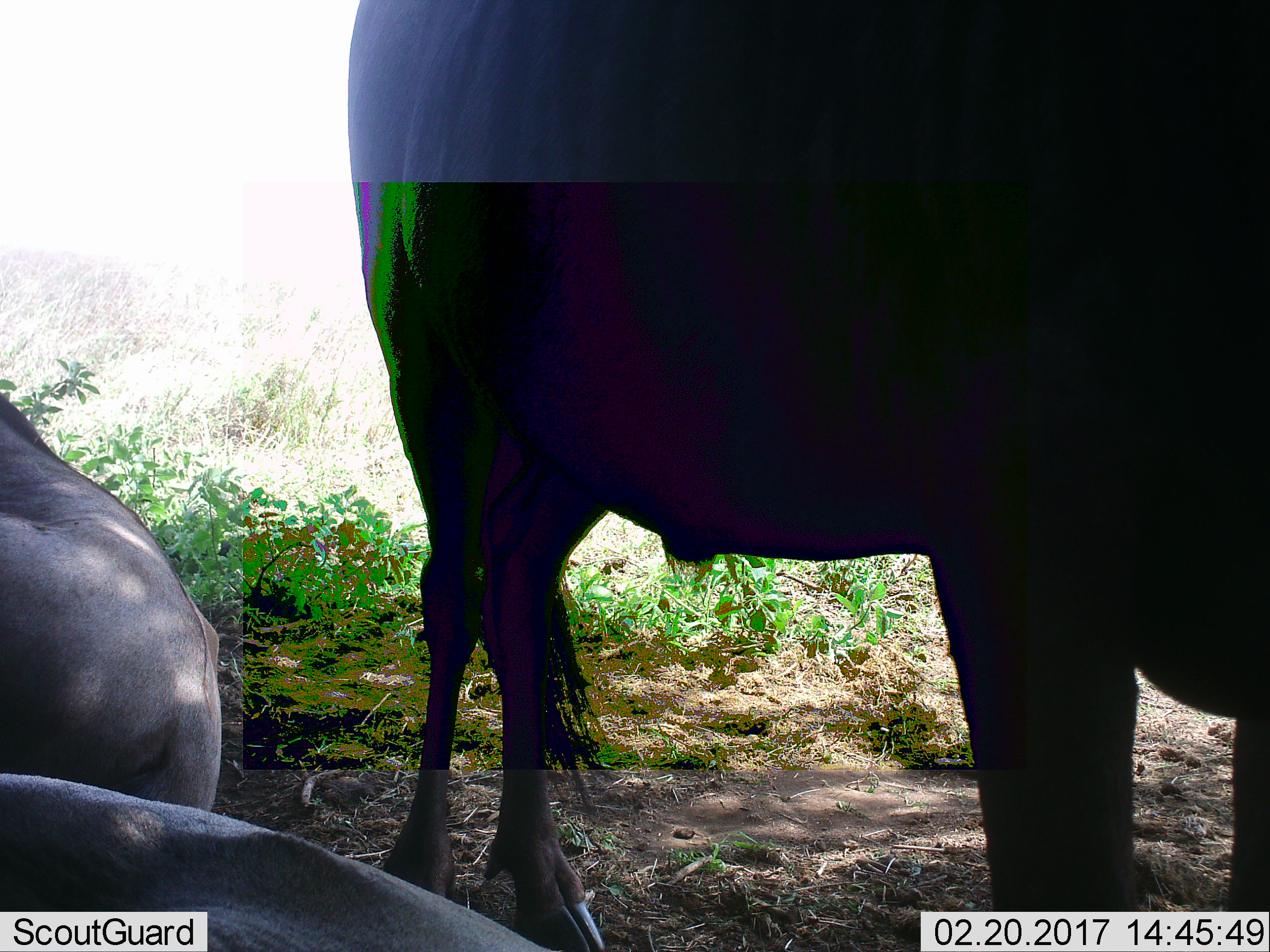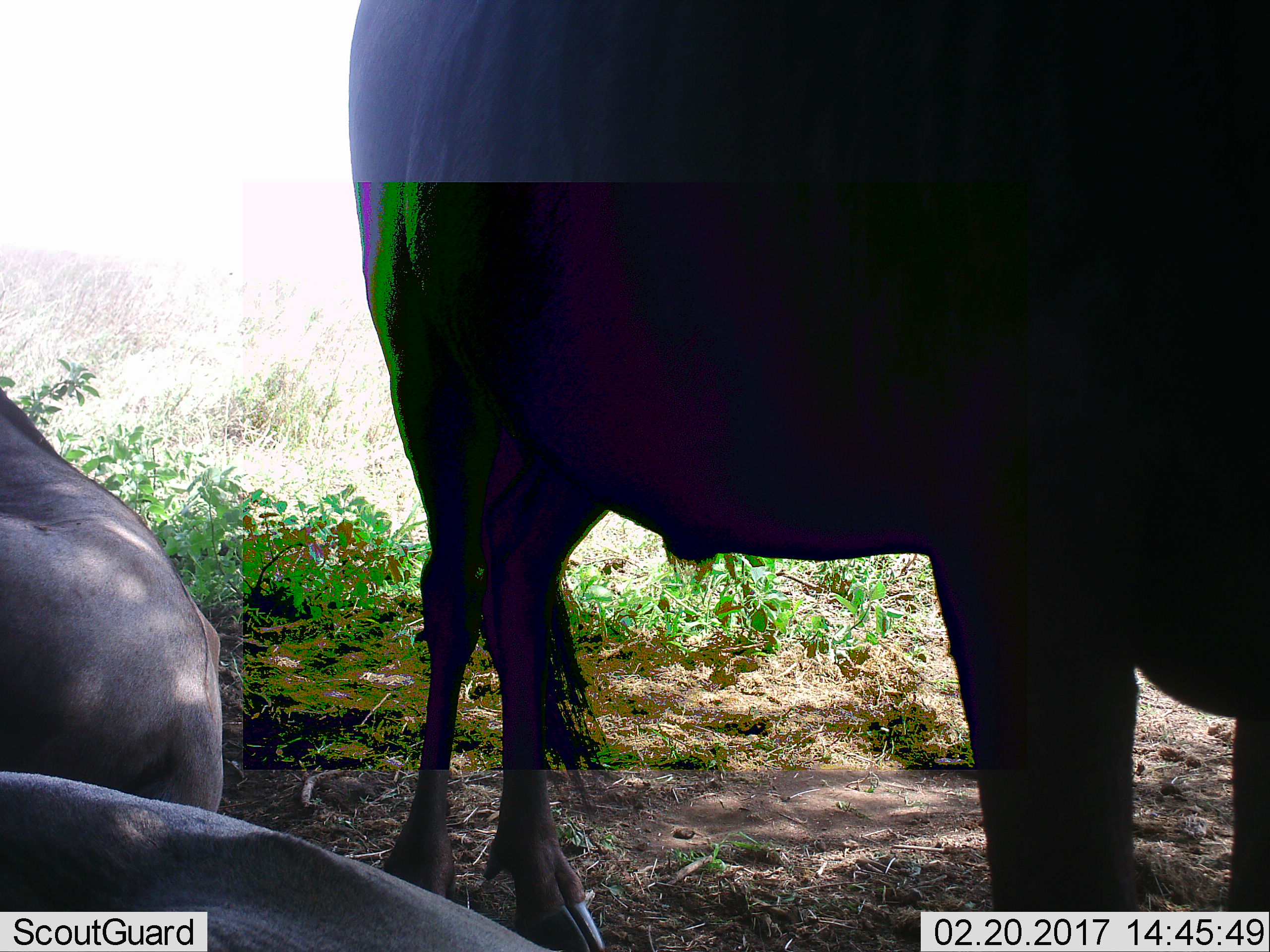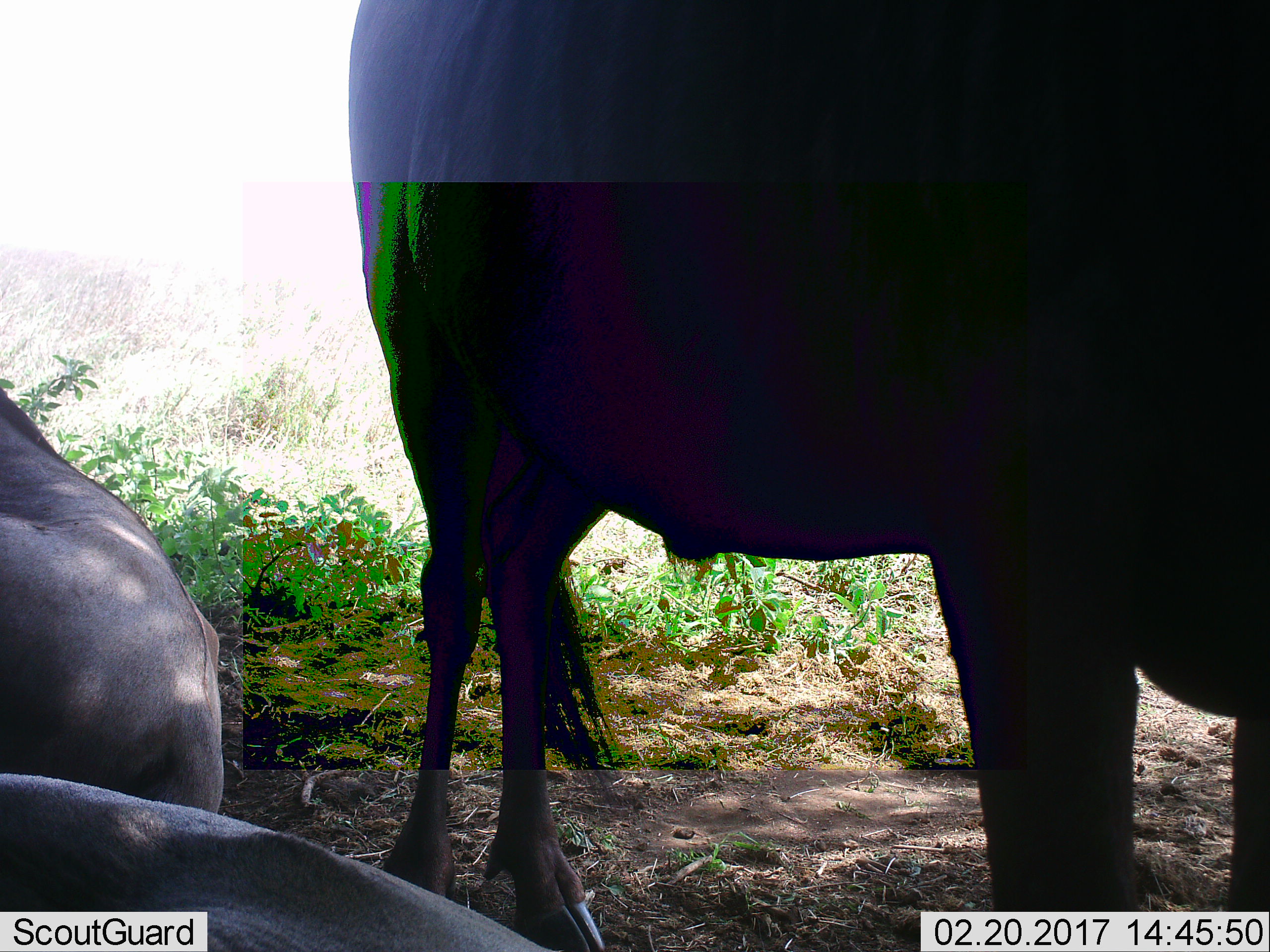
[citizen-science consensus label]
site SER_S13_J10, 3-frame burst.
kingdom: Animalia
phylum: Chordata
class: Mammalia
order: Artiodactyla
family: Bovidae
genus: Connochaetes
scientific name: Connochaetes taurinus taurinus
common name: blue wildebeest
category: wildebeestblue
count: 3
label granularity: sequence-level